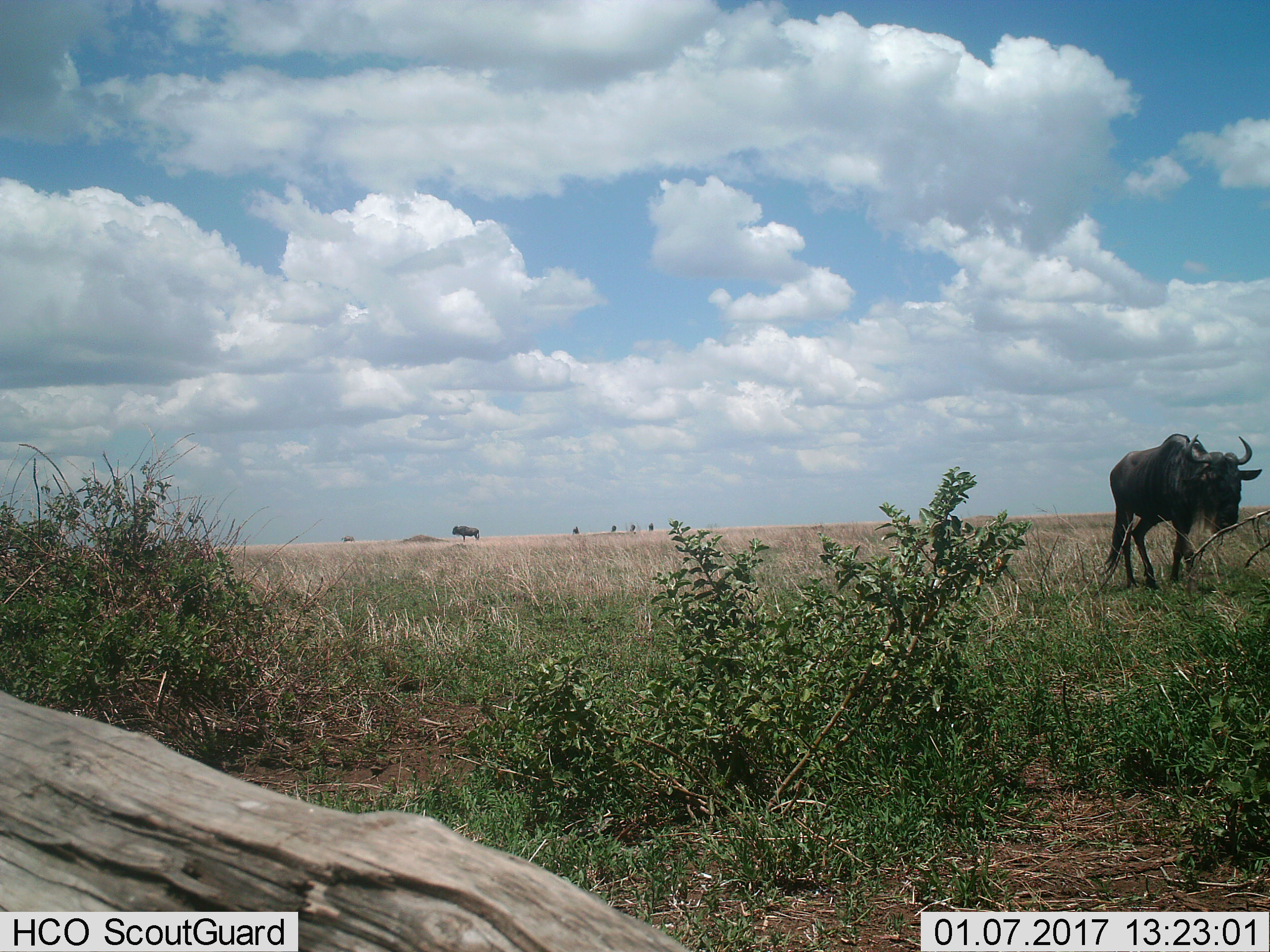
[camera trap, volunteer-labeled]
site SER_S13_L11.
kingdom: Animalia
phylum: Chordata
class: Mammalia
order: Artiodactyla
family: Bovidae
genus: Connochaetes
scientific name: Connochaetes taurinus taurinus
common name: blue wildebeest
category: wildebeestblue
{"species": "wildebeestblue (blue wildebeest) (Connochaetes taurinus taurinus)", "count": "2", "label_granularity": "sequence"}